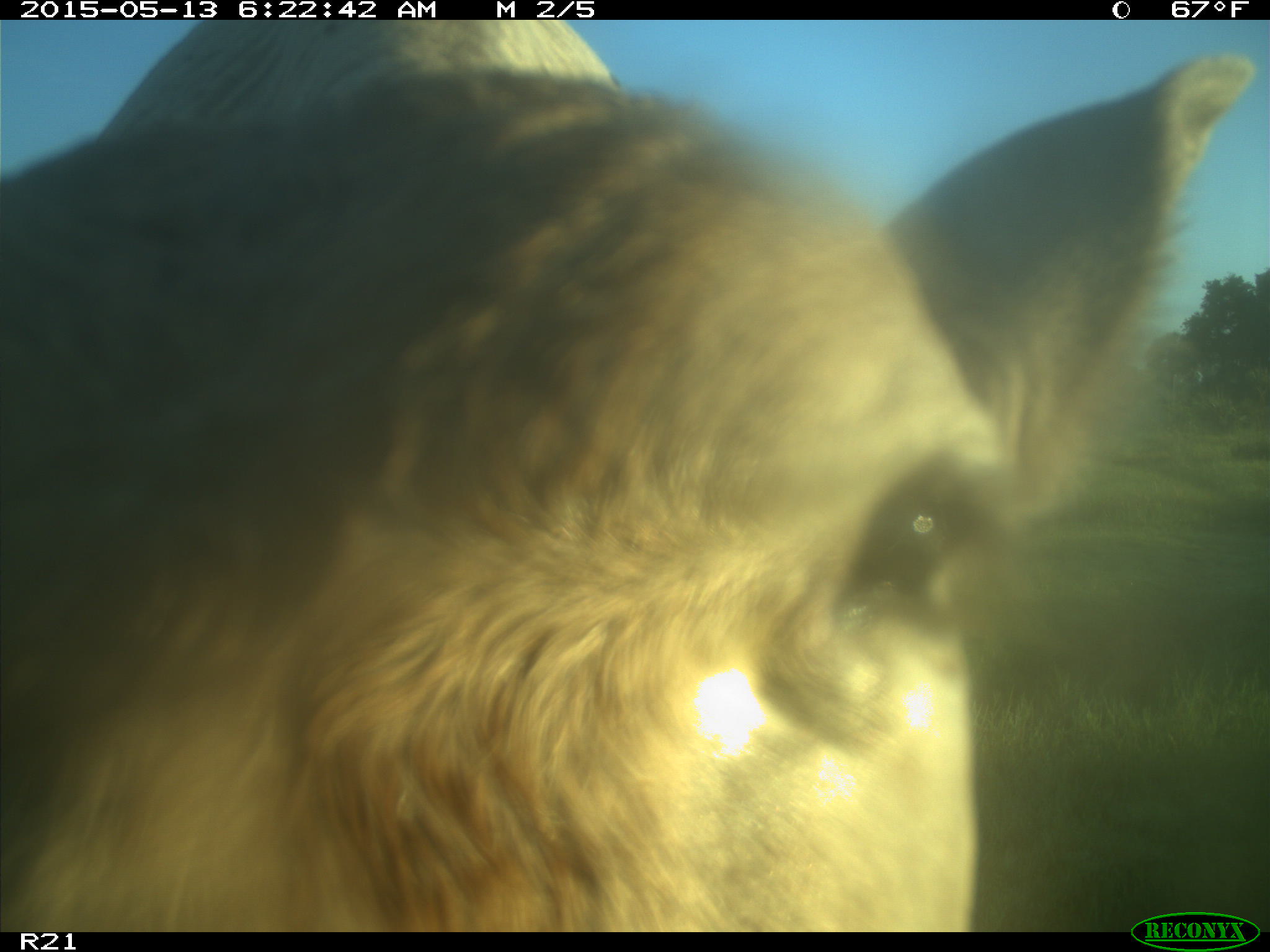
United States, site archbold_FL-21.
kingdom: Animalia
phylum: Chordata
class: Mammalia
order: Artiodactyla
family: Bovidae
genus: Bos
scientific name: Bos taurus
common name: domestic cow